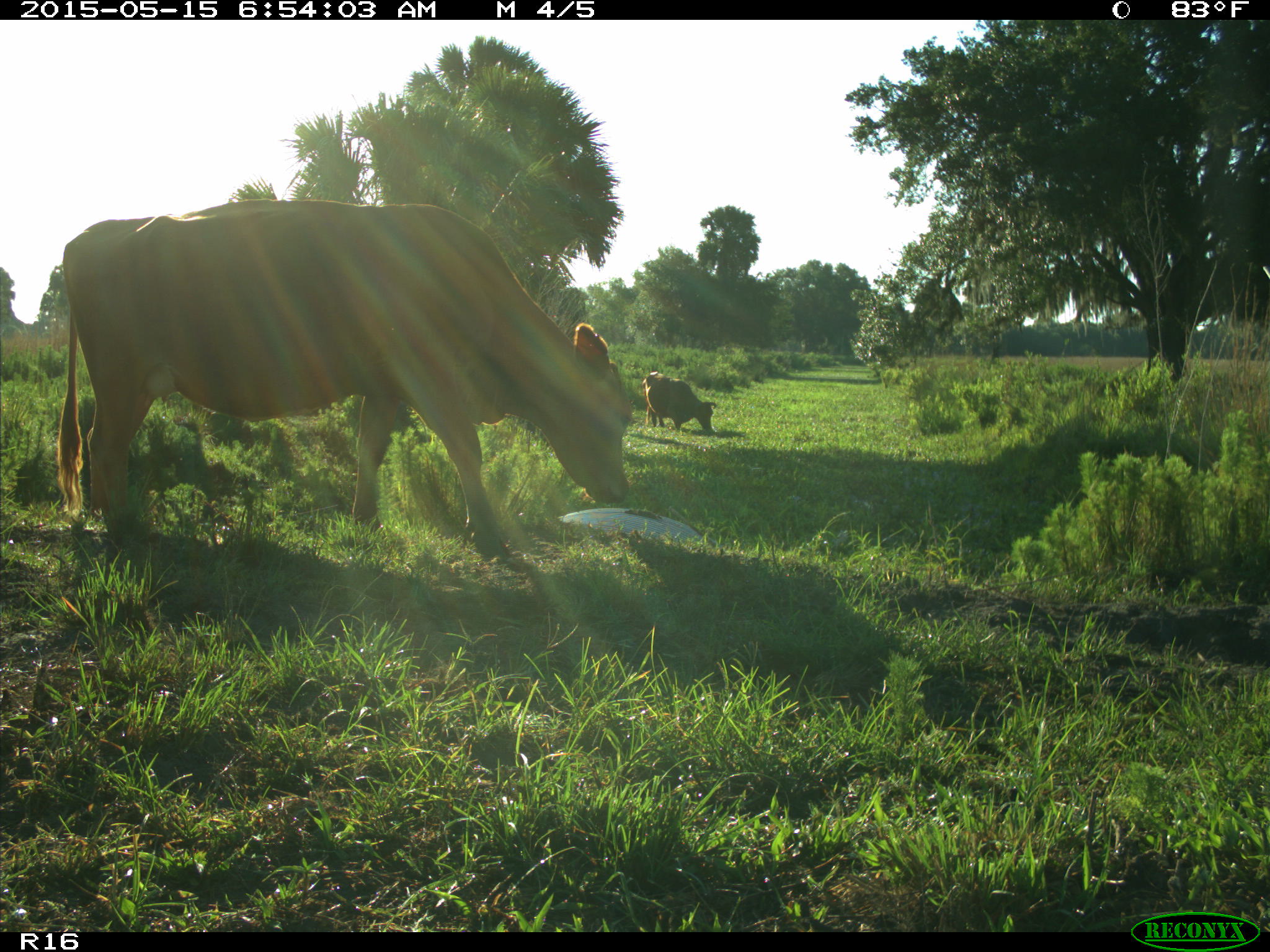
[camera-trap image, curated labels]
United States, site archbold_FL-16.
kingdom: Animalia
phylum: Chordata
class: Mammalia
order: Artiodactyla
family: Bovidae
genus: Bos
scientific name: Bos taurus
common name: domestic cow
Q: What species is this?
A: Bos taurus (domestic cow).